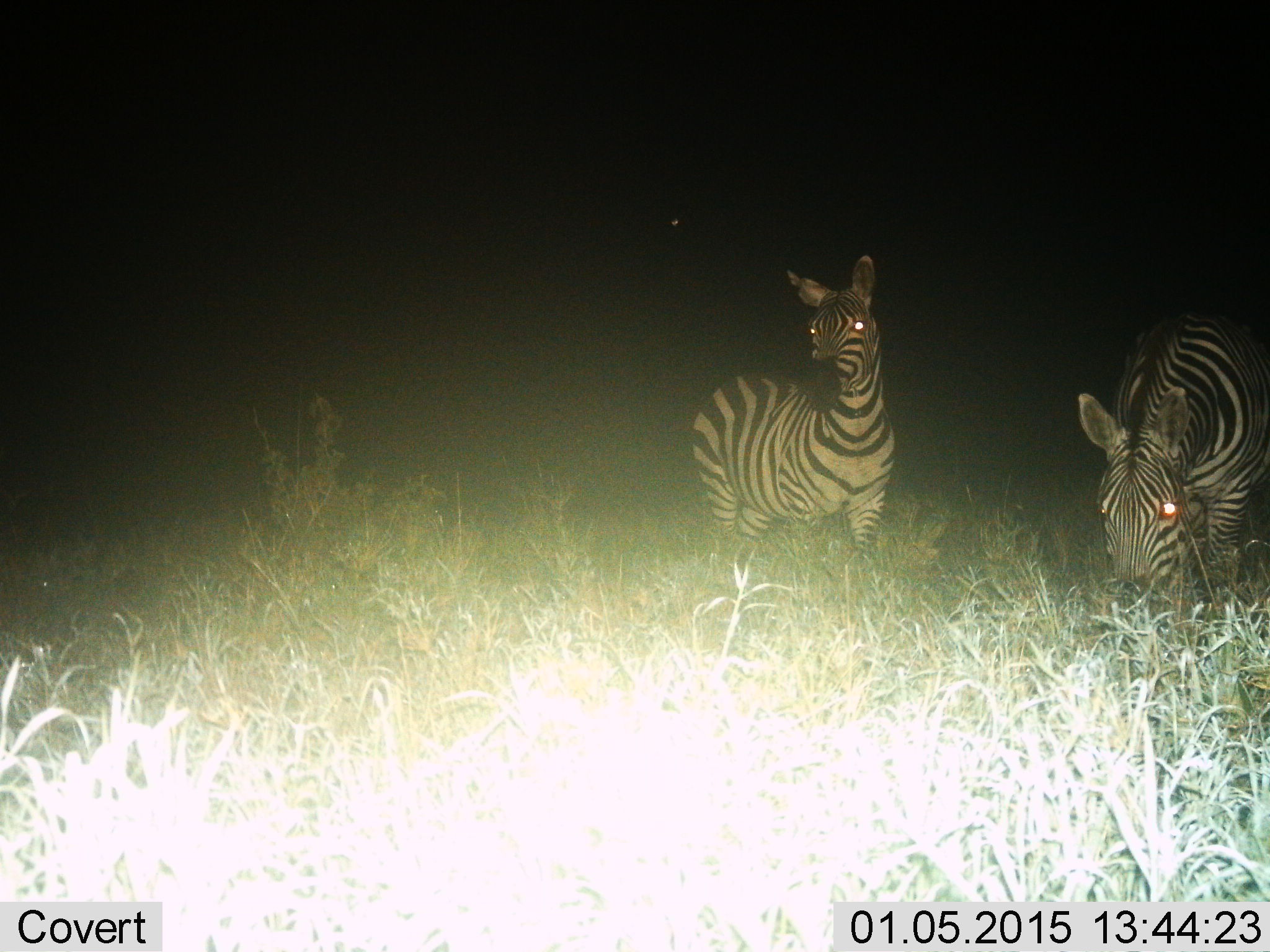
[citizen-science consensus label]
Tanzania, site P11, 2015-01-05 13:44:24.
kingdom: Animalia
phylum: Chordata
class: Mammalia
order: Perissodactyla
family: Equidae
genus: Equus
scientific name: Equus quagga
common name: plains zebra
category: zebra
Zebra (plains zebra) (Equus quagga), count 2. Behavior (volunteer vote fractions): standing 80%, resting 0%, moving 0%, interacting 0%. Young present (vote fraction): 0%. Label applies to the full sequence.